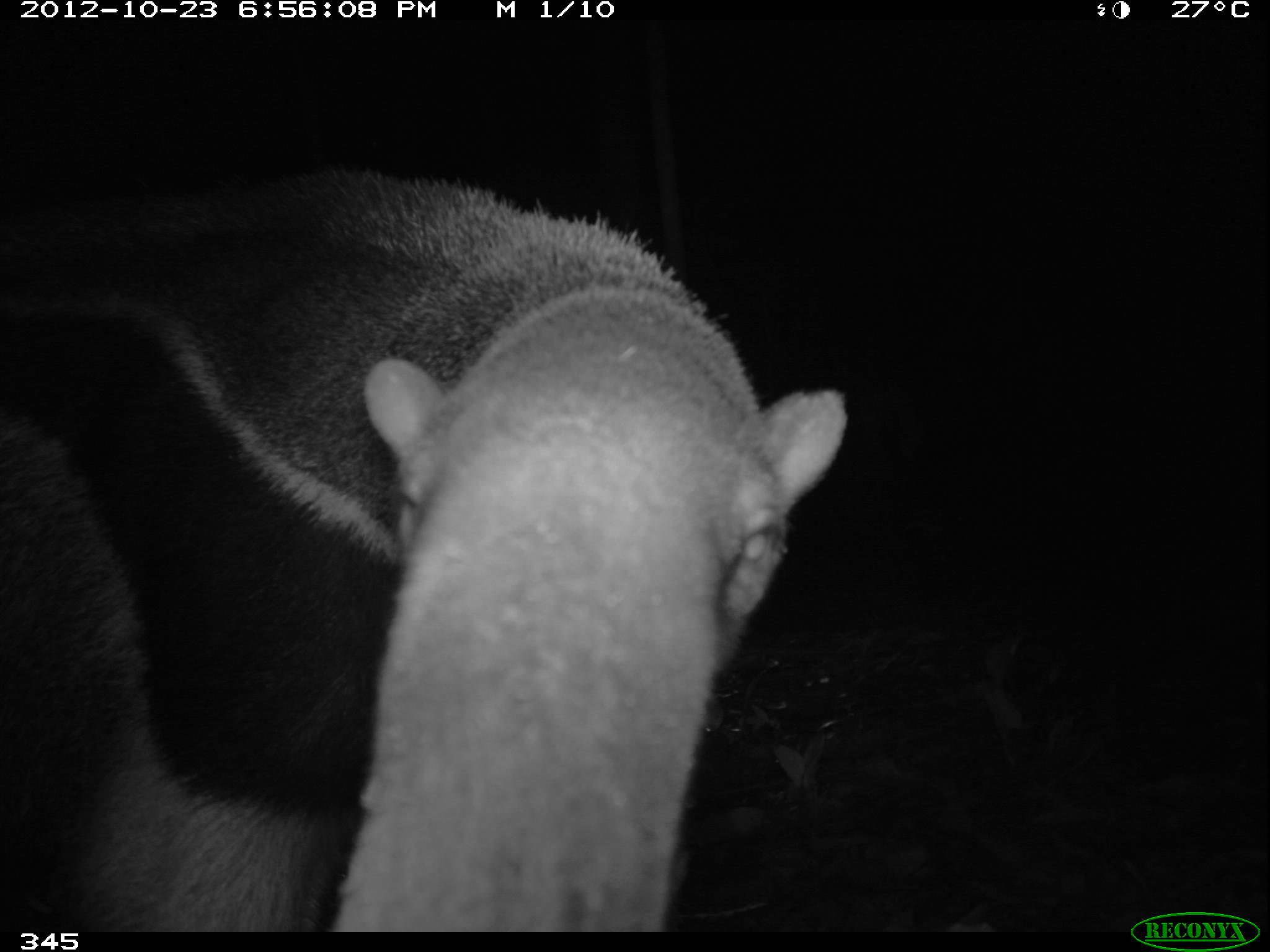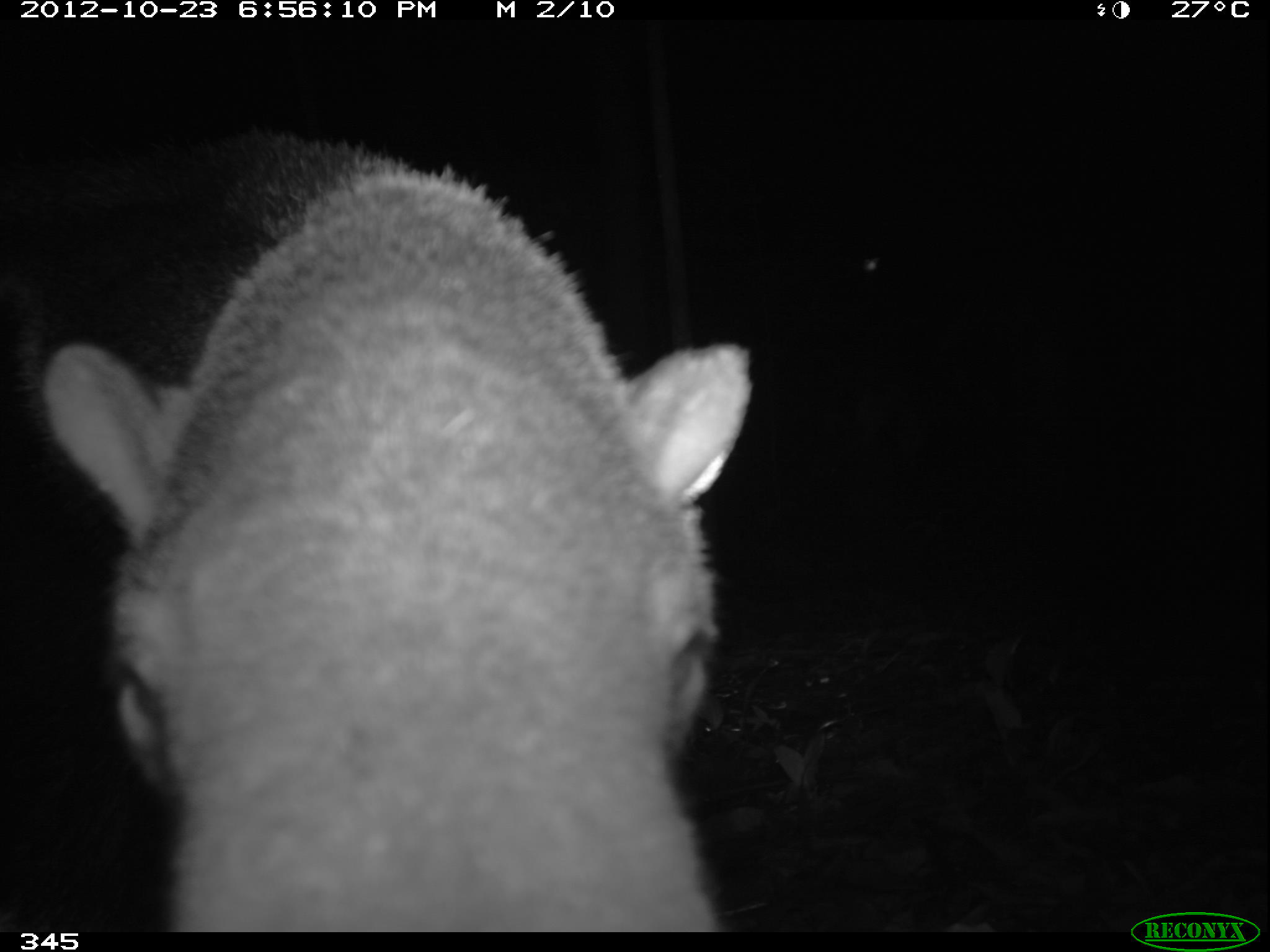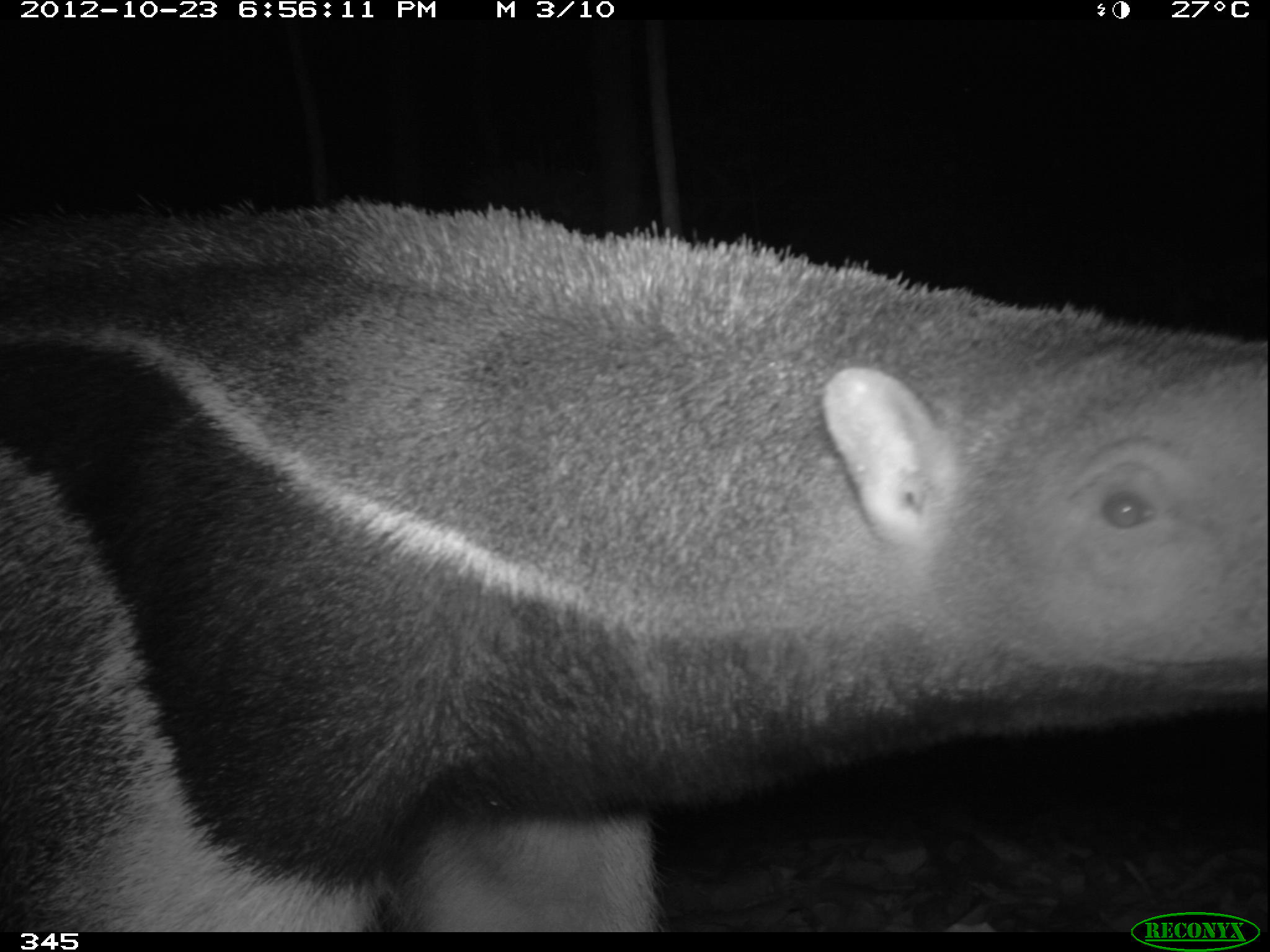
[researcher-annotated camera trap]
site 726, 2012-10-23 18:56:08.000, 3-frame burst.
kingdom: Animalia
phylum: Chordata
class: Mammalia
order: Pilosa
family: Myrmecophagidae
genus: Myrmecophaga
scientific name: Myrmecophaga tridactyla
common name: giant anteater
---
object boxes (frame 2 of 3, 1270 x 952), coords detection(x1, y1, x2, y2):
myrmecophaga tridactyla: detection(0, 123, 754, 931)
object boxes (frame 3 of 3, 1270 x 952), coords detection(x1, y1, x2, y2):
myrmecophaga tridactyla: detection(0, 195, 1267, 930)